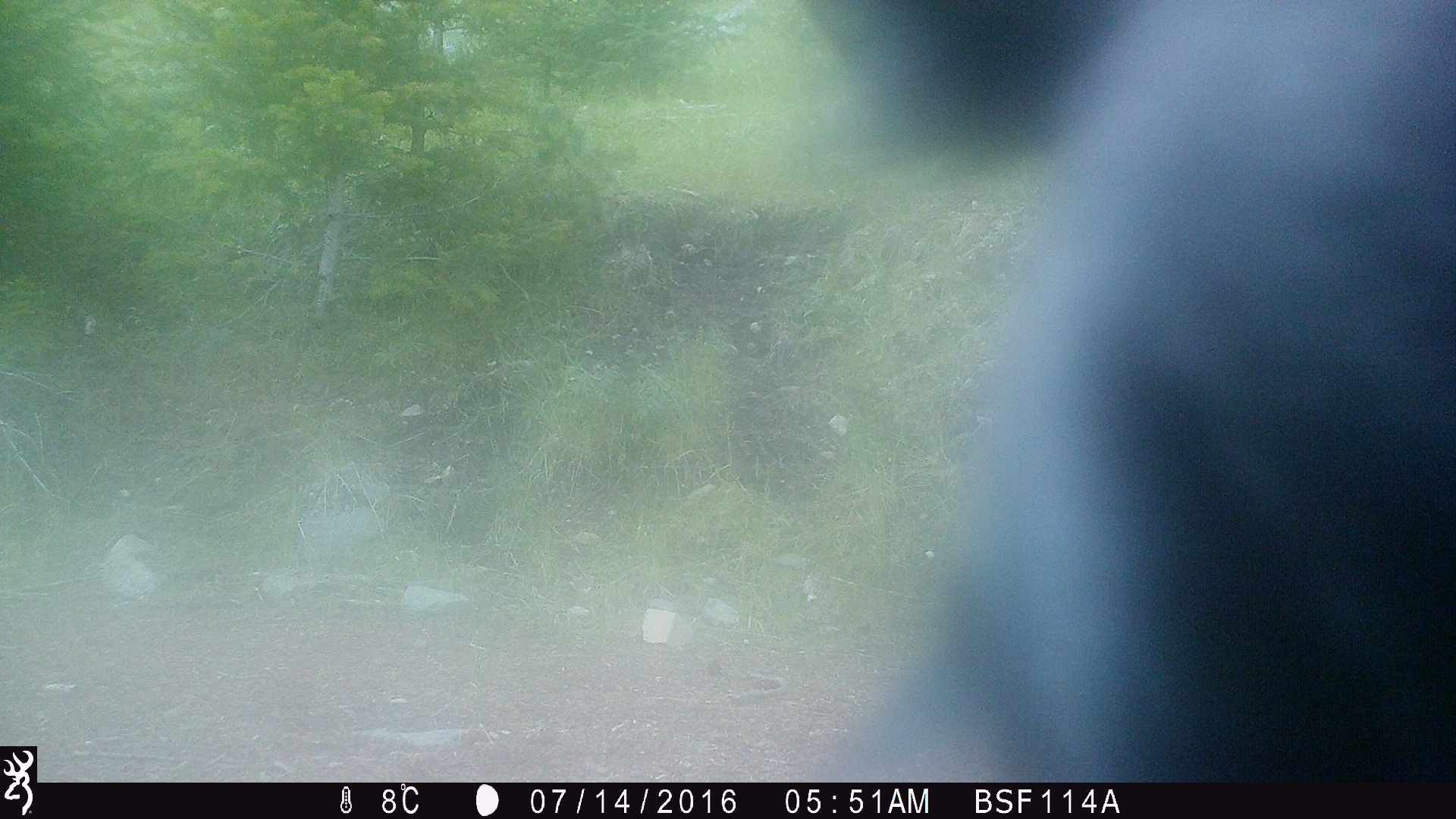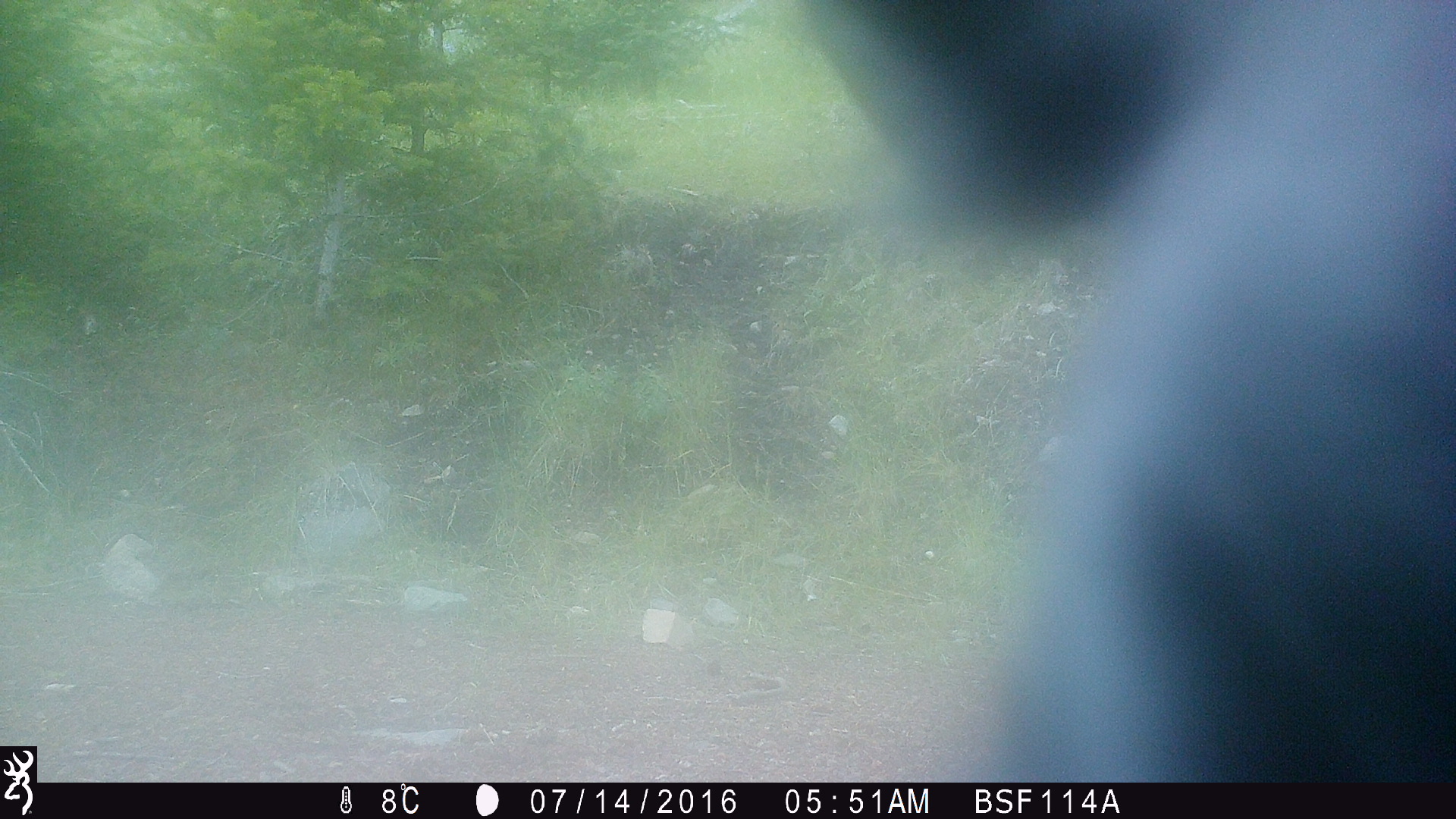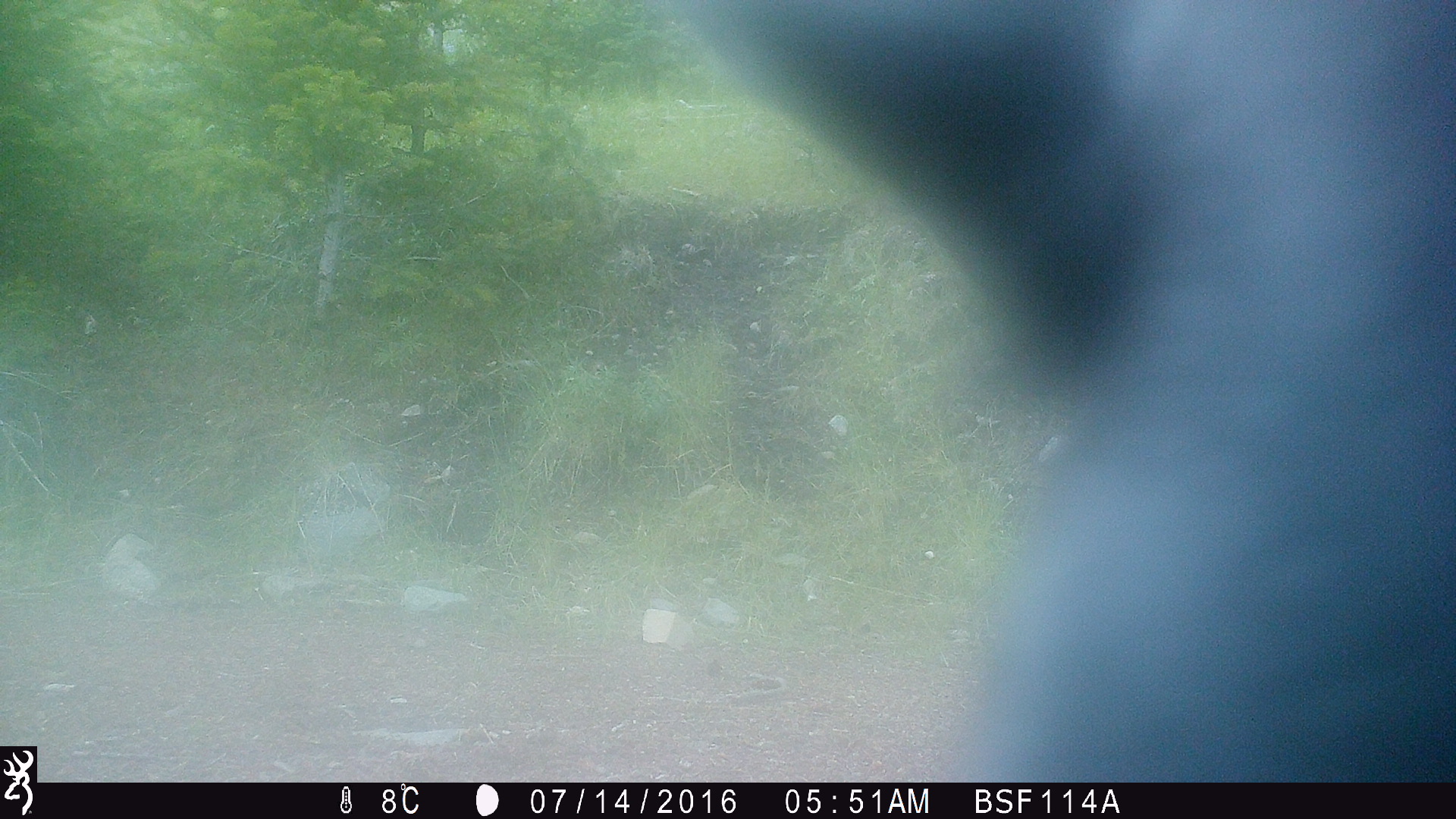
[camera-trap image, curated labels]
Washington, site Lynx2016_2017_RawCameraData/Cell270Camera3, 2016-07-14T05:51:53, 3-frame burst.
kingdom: Animalia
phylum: Chordata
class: Mammalia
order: Artiodactyla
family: Bovidae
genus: Bos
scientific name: Bos taurus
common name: domestic cattle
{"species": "domestic cattle (Bos taurus)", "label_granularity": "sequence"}